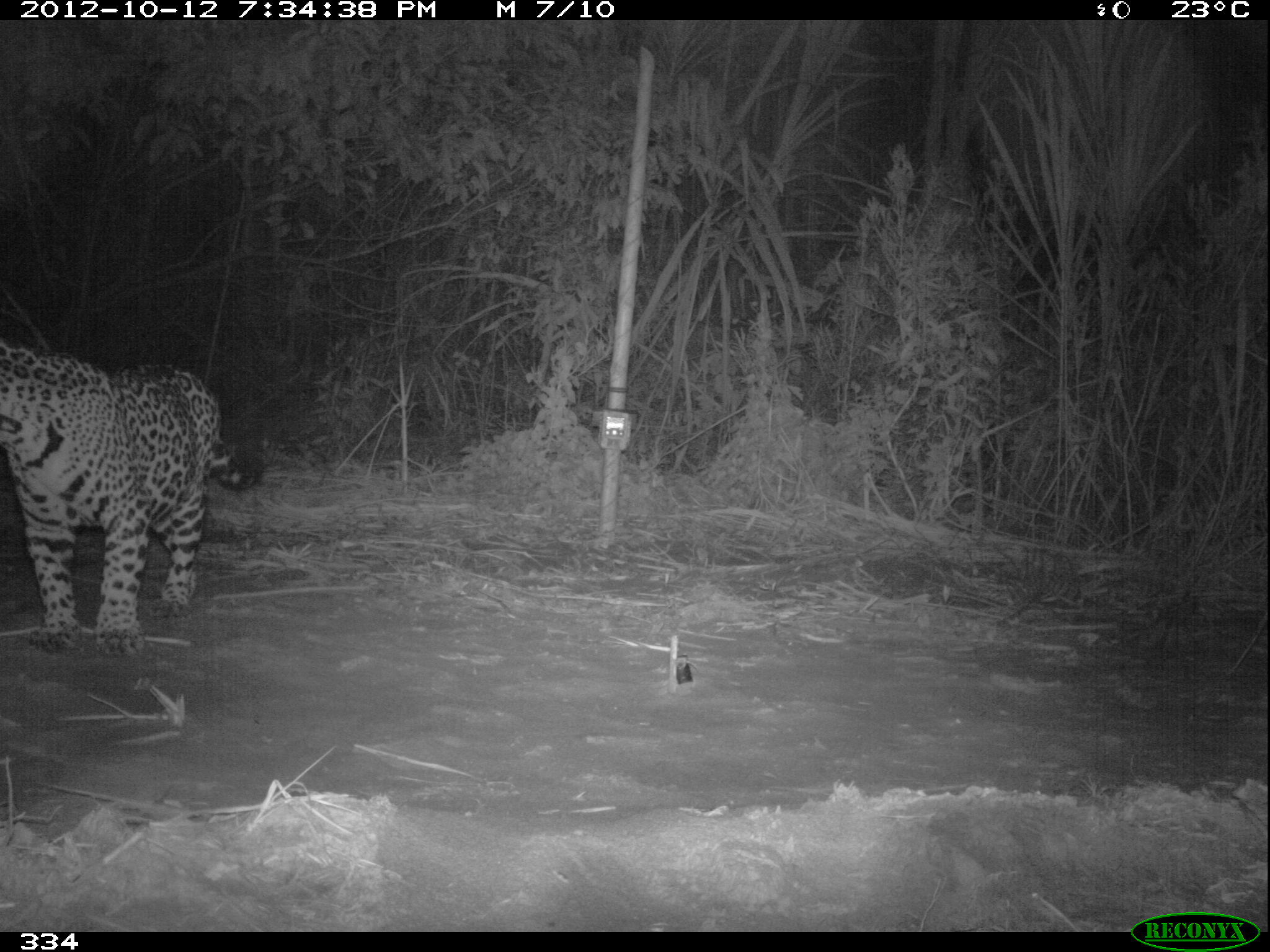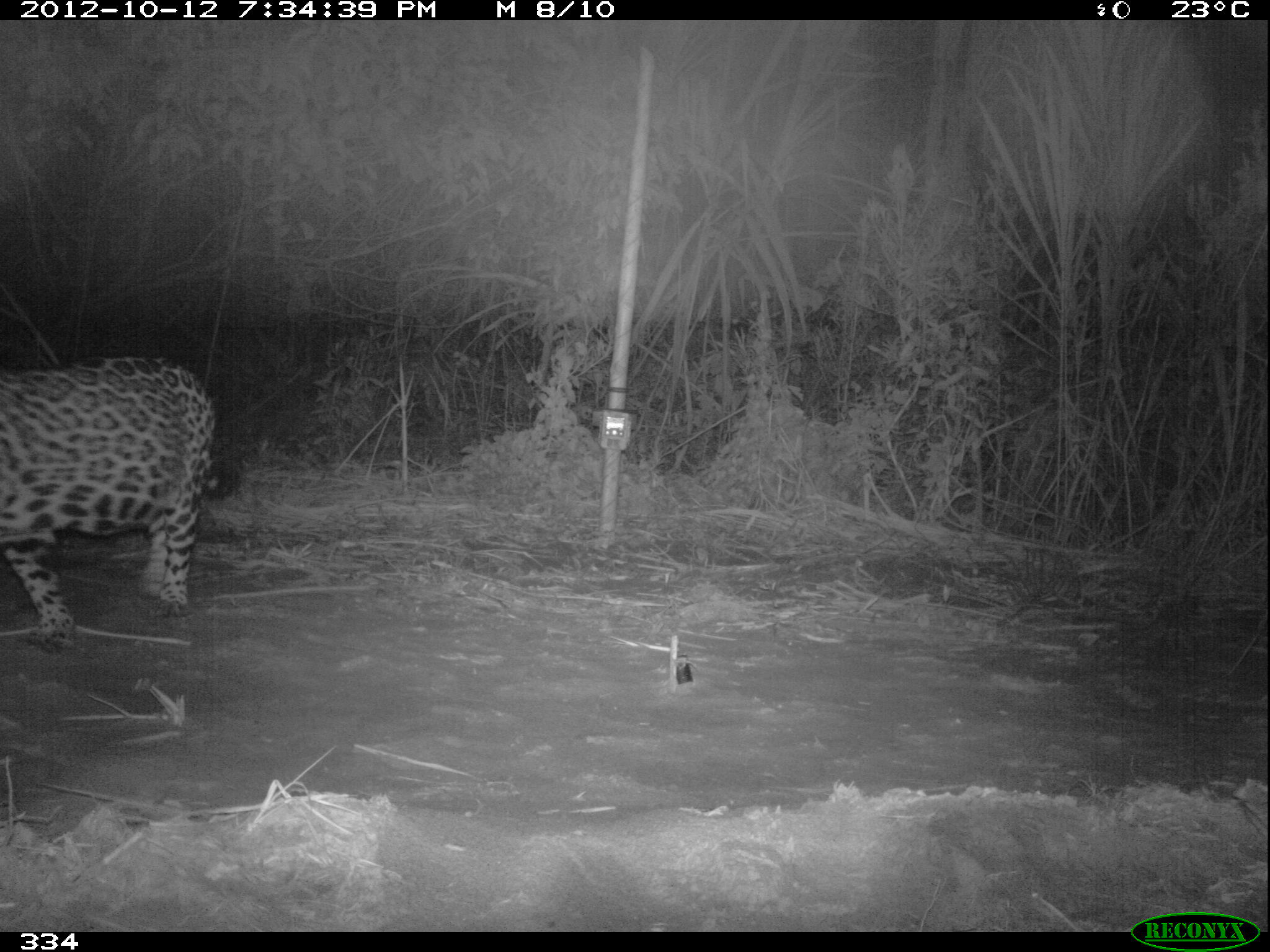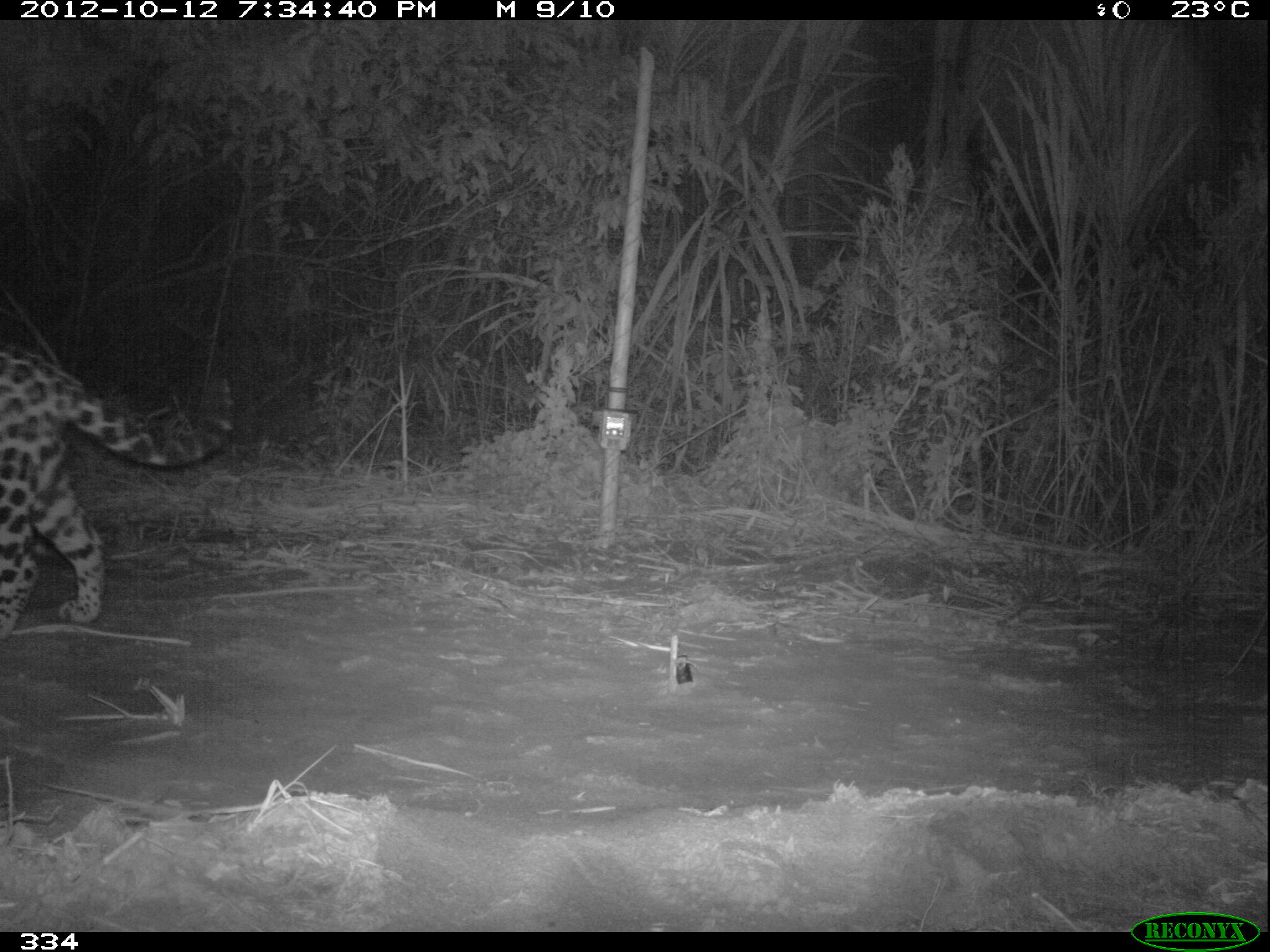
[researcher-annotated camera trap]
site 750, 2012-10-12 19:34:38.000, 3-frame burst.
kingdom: Animalia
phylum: Chordata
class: Mammalia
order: Carnivora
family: Felidae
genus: Panthera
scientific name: Panthera onca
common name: jaguar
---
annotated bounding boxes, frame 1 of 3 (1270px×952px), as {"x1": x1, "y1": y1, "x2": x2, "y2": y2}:
panthera onca: {"x1": 0, "y1": 339, "x2": 262, "y2": 657}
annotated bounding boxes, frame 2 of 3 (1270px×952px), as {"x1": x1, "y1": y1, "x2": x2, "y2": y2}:
panthera onca: {"x1": 2, "y1": 354, "x2": 217, "y2": 655}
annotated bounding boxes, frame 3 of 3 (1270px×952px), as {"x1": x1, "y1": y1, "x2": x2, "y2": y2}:
panthera onca: {"x1": 2, "y1": 337, "x2": 234, "y2": 641}